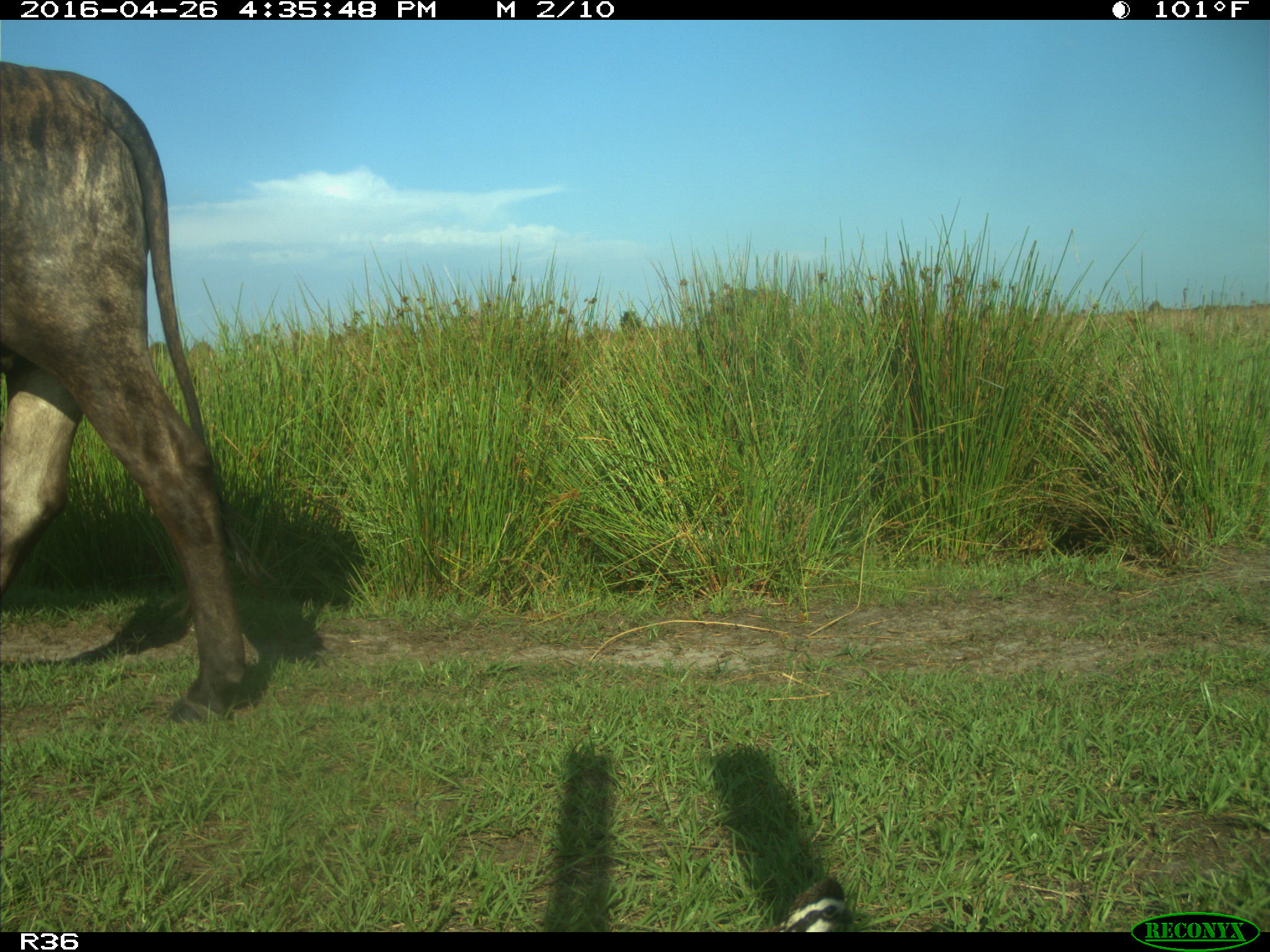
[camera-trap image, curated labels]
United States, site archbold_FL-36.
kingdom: Animalia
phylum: Chordata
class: Mammalia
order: Artiodactyla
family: Bovidae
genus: Bos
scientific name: Bos taurus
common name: domestic cow